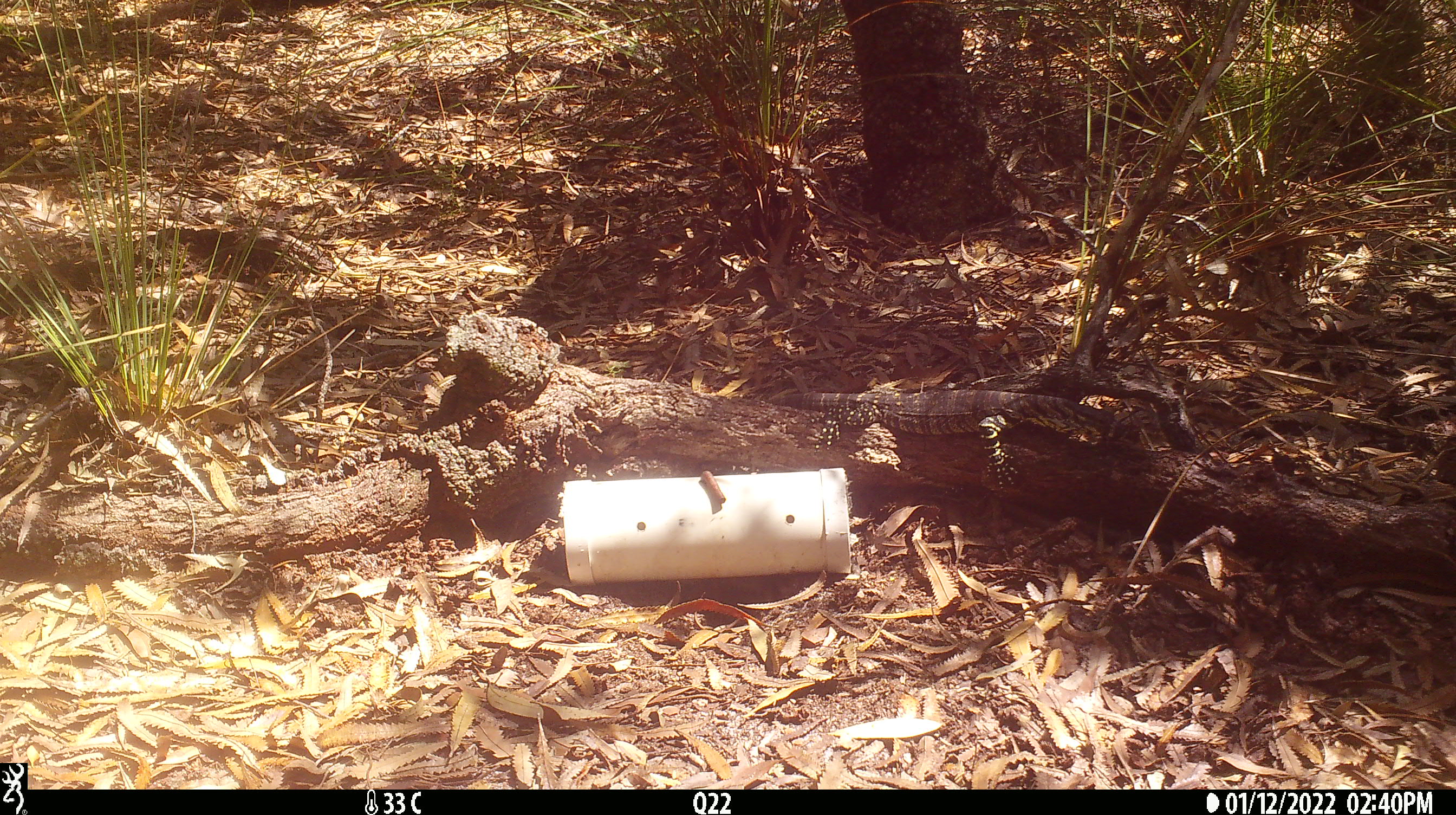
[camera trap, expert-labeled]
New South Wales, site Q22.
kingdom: Animalia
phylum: Chordata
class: Reptilia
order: Squamata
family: Varanidae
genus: Varanus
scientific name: Varanus varius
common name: lace monitor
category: goanna